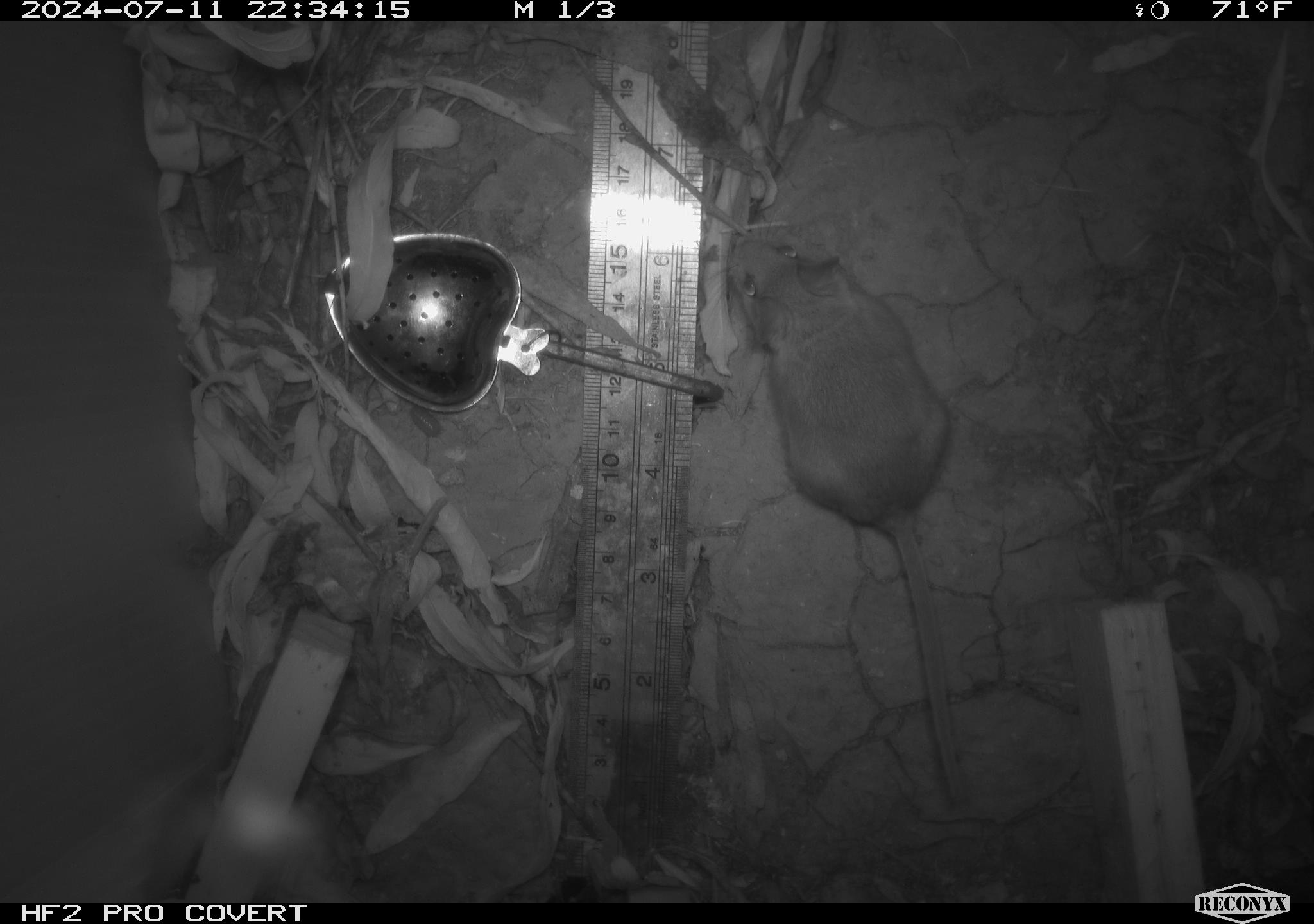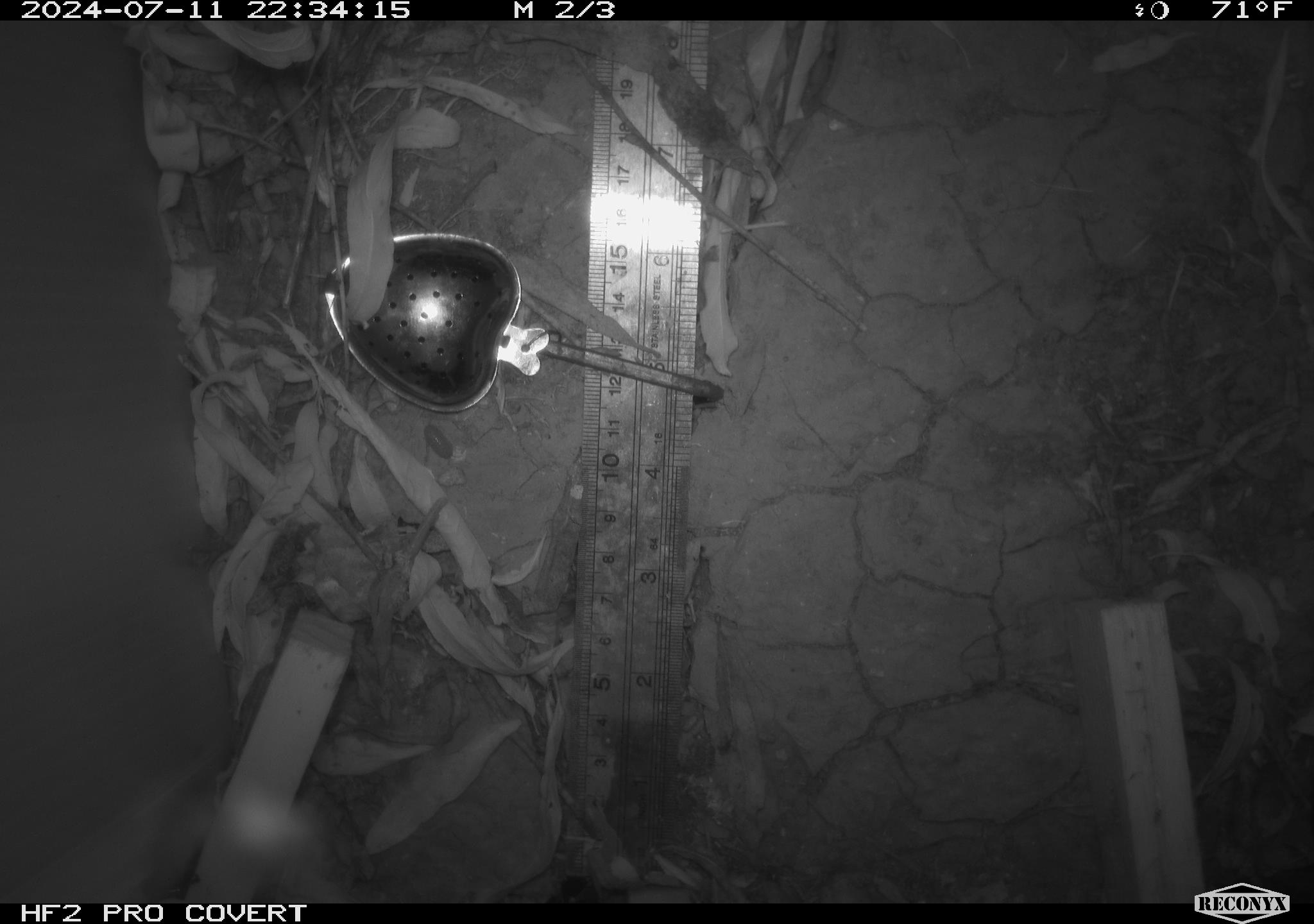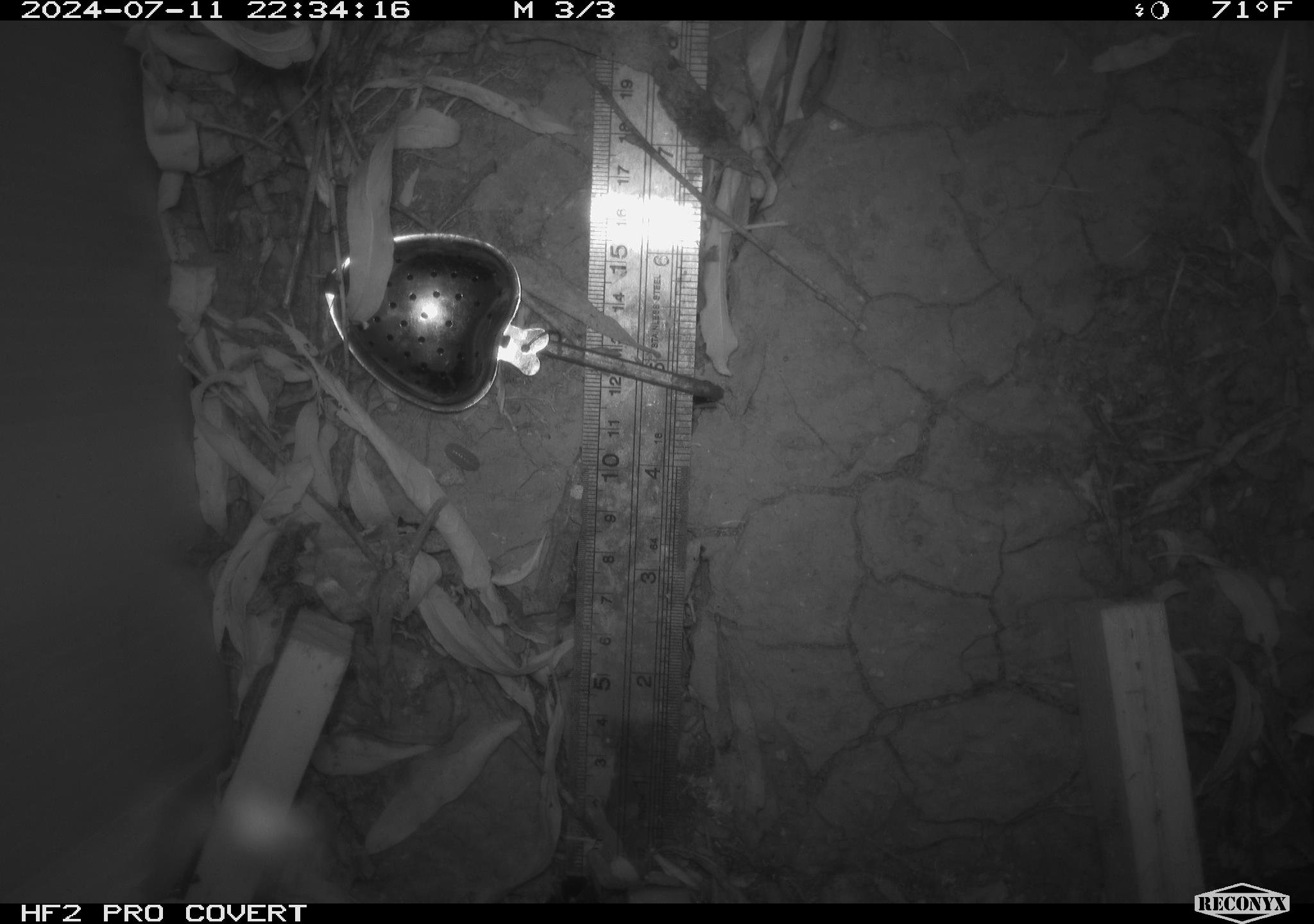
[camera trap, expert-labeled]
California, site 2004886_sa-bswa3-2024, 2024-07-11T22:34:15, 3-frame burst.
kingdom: Animalia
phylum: Chordata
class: Mammalia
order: Rodentia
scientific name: Rodentia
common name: mouse species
Mouse species (Rodentia).